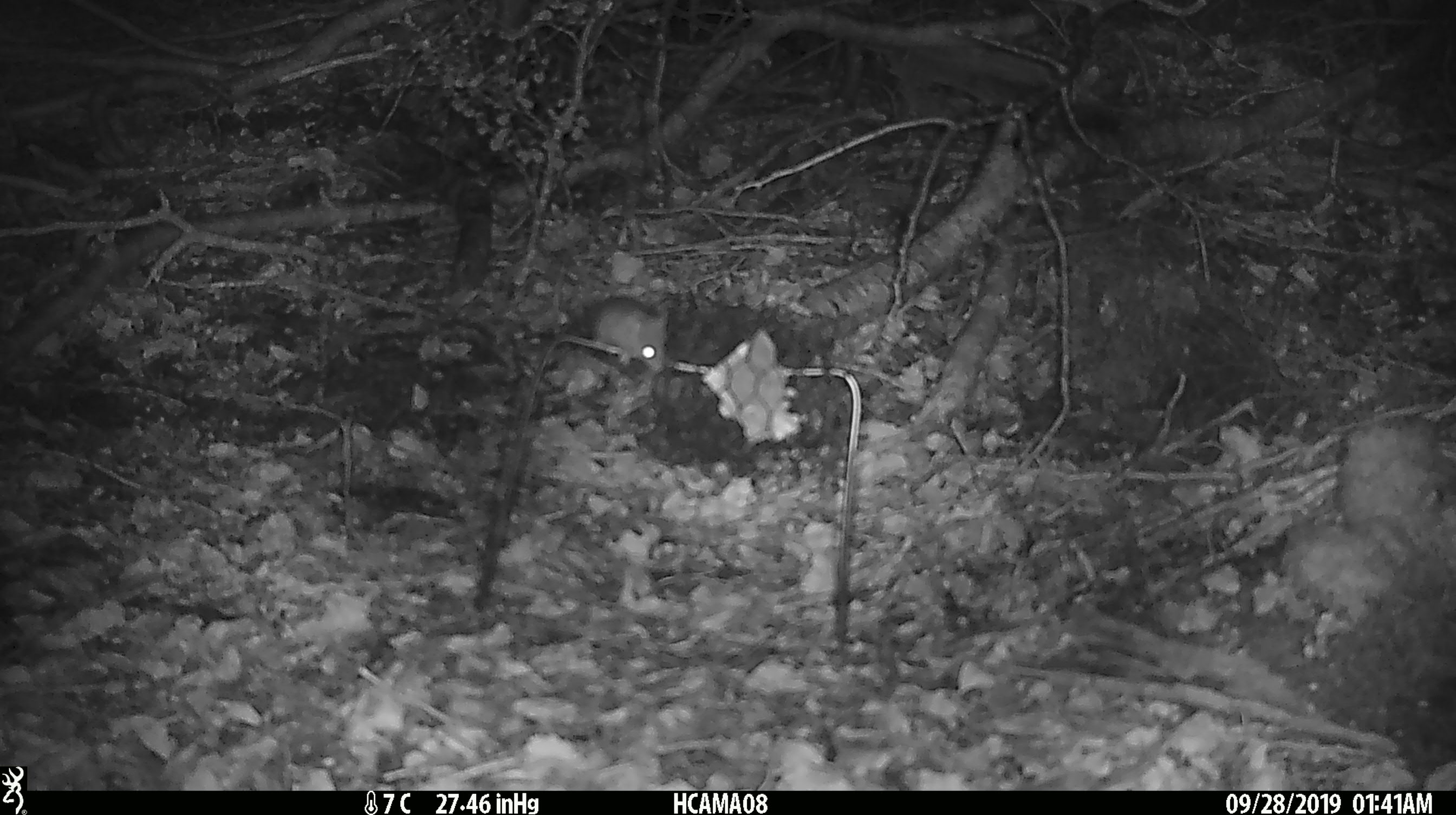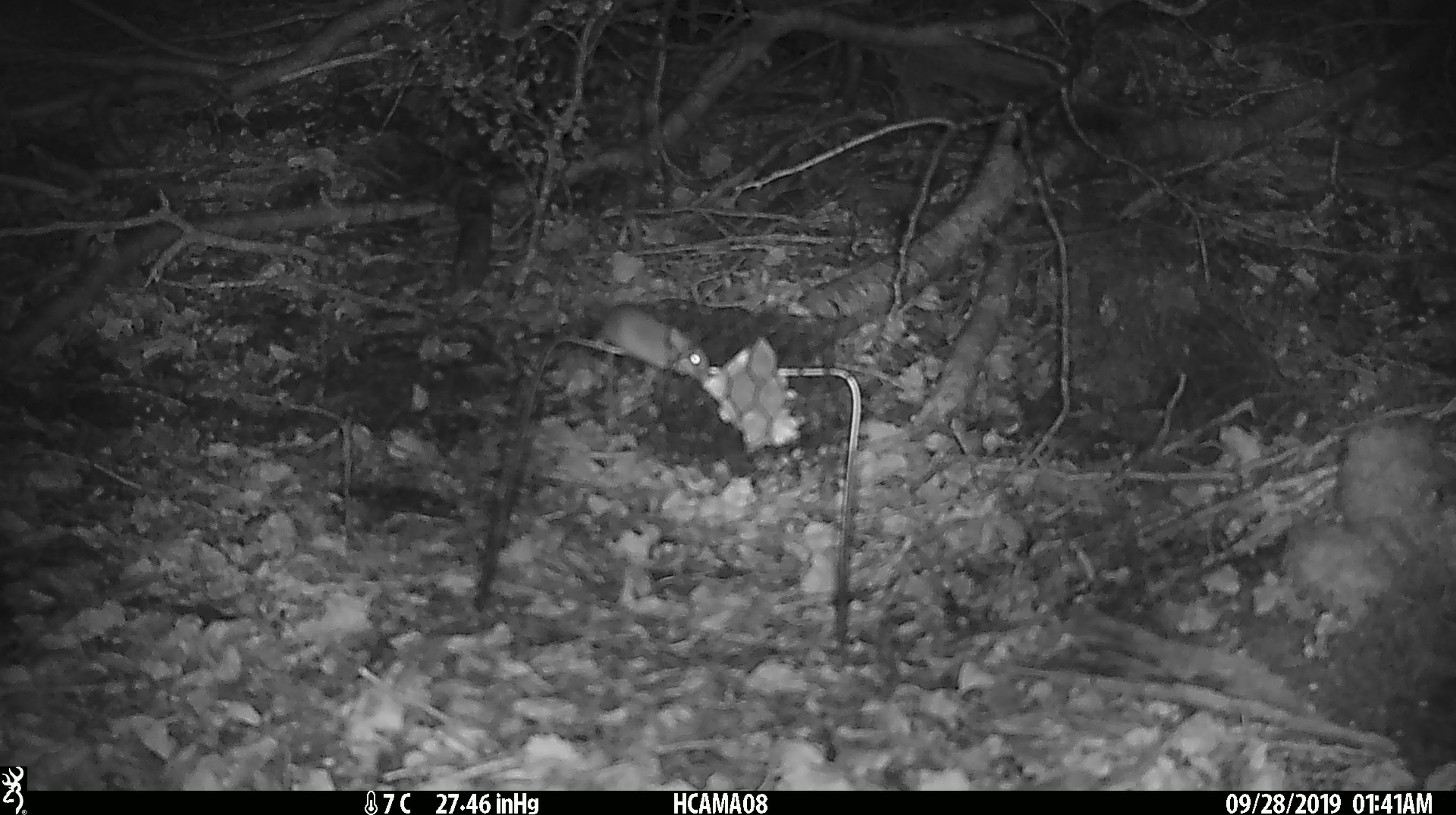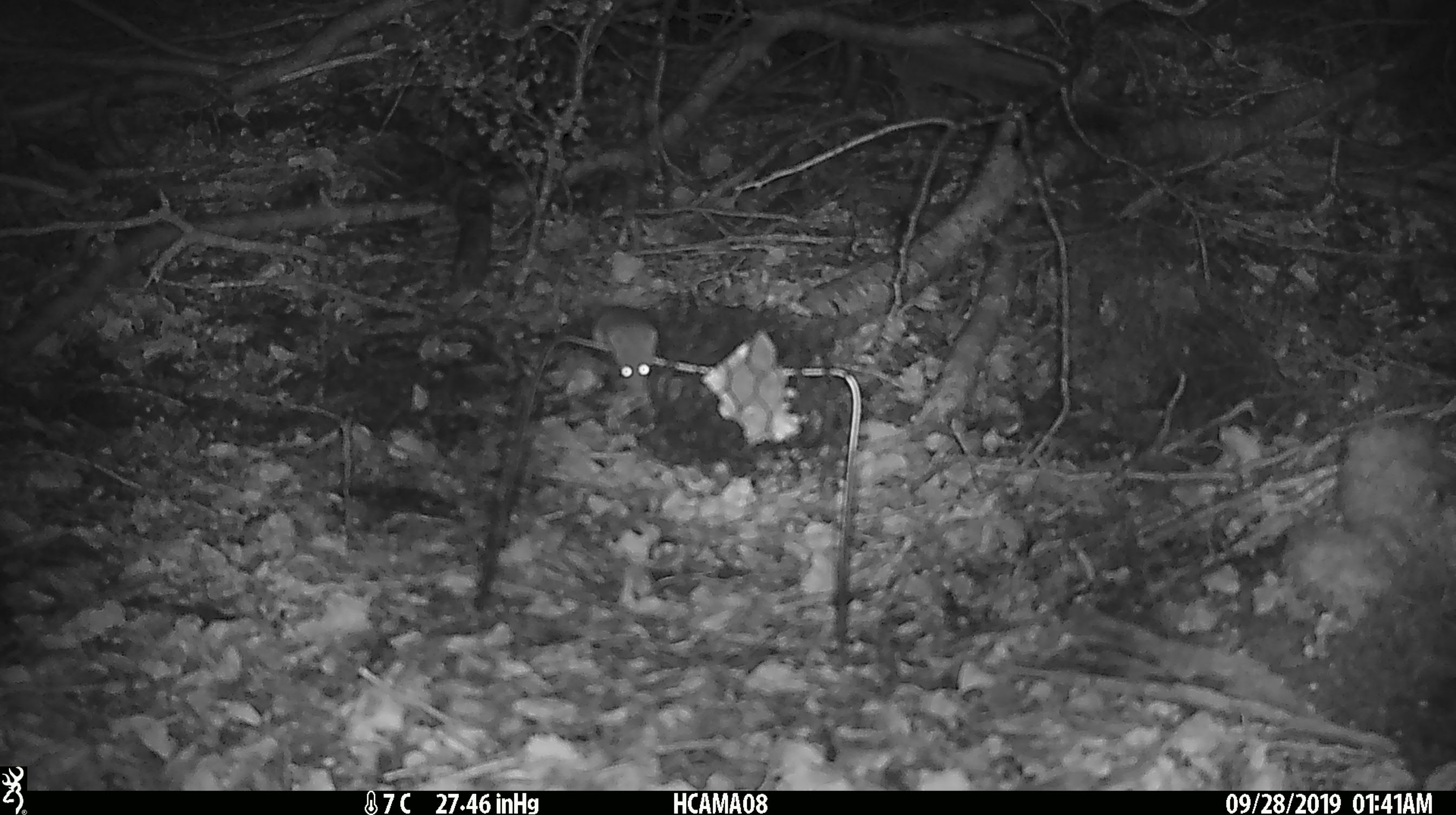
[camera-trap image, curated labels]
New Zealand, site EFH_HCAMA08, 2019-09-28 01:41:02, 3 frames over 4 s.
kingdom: Animalia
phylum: Chordata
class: Mammalia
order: Rodentia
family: Muridae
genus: Mus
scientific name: Mus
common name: mouse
Mouse (Mus).